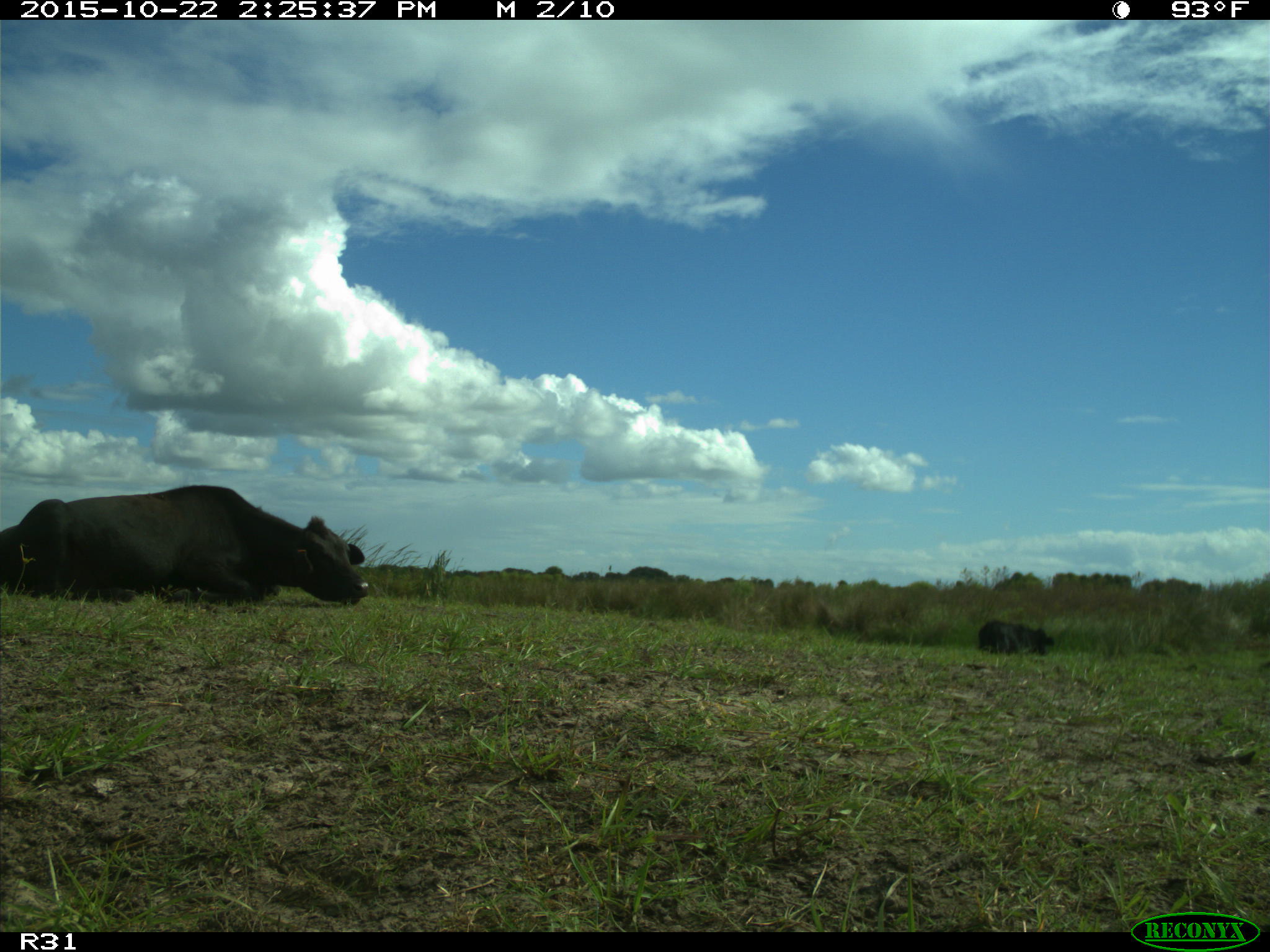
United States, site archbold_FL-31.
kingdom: Animalia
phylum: Chordata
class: Mammalia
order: Artiodactyla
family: Bovidae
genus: Bos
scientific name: Bos taurus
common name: domestic cow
Bos taurus (domestic cow).